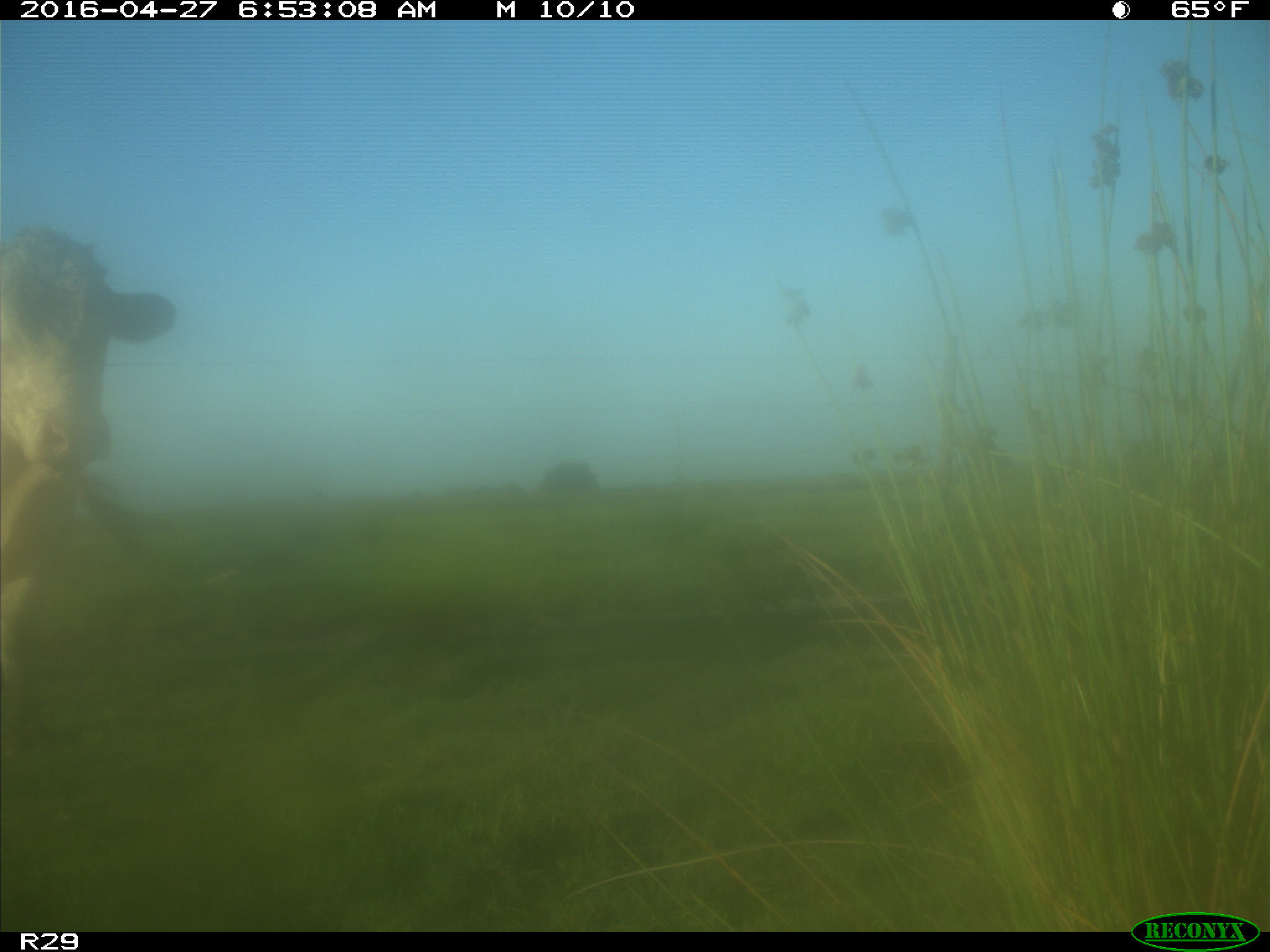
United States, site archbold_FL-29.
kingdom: Animalia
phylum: Chordata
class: Mammalia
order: Artiodactyla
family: Bovidae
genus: Bos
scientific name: Bos taurus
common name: domestic cow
Bos taurus (domestic cow).